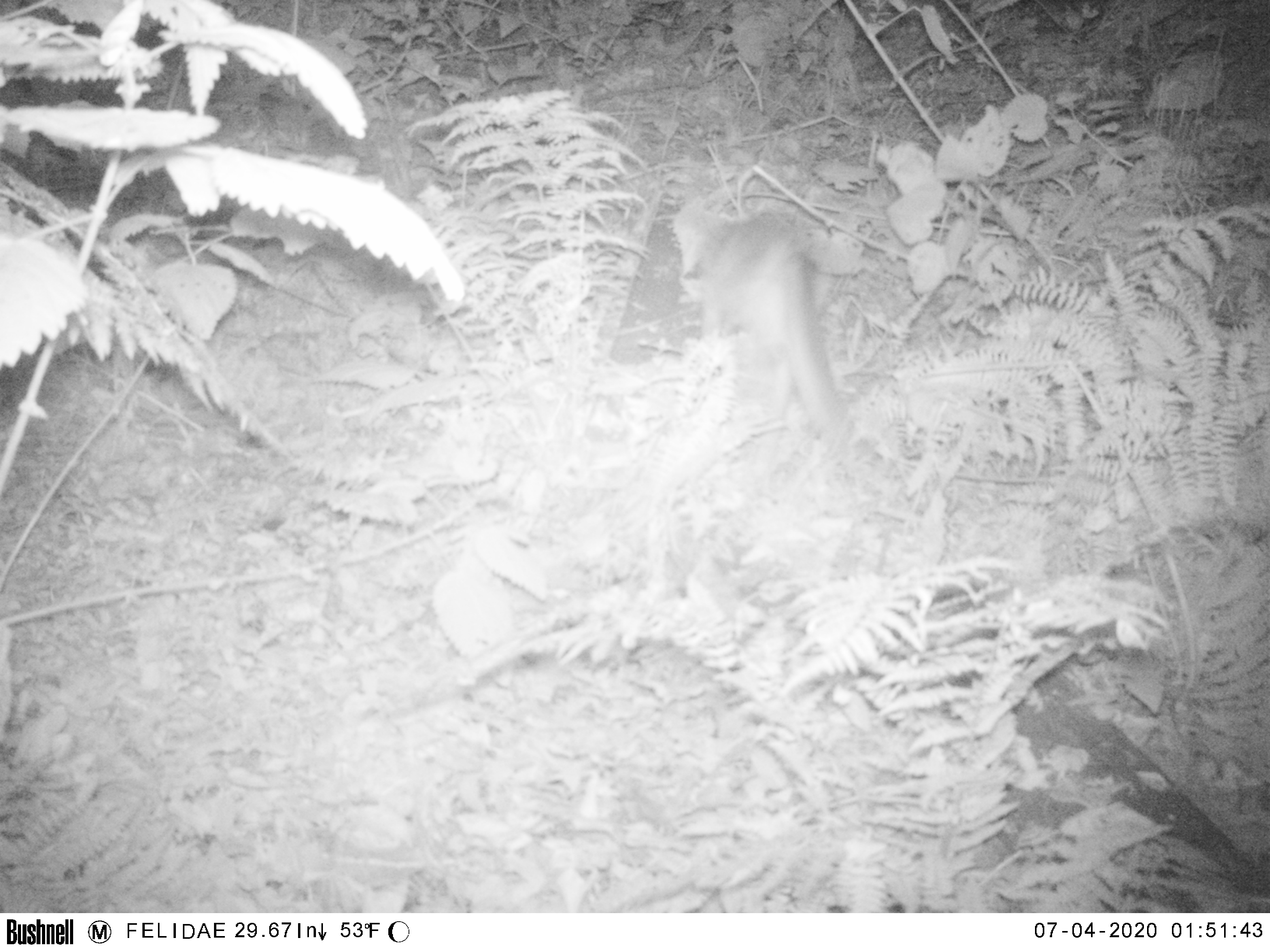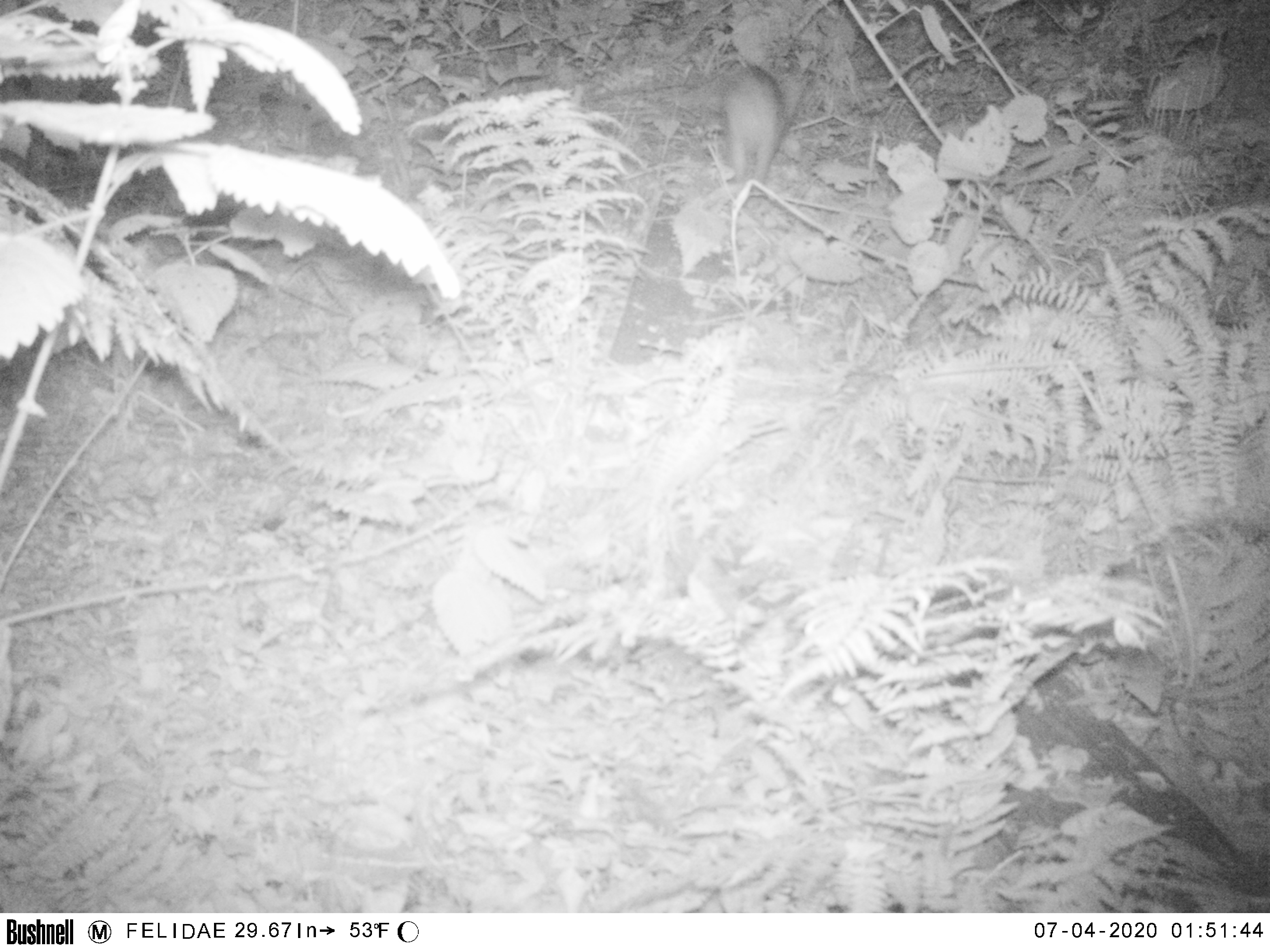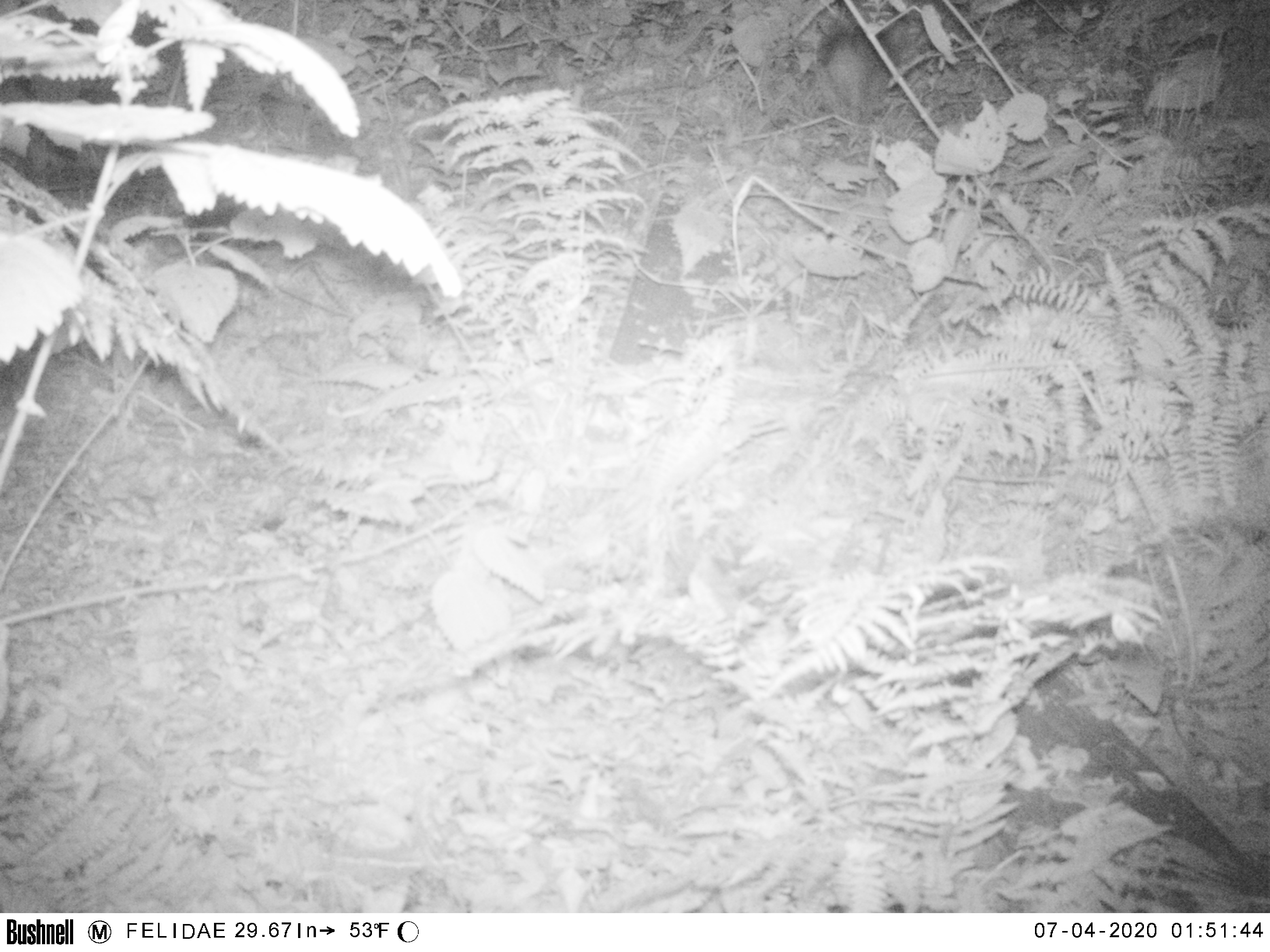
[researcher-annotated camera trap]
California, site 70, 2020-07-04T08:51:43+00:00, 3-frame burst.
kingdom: Animalia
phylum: Chordata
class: Mammalia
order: Carnivora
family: Canidae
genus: Urocyon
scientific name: Urocyon cinereoargenteus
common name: gray fox